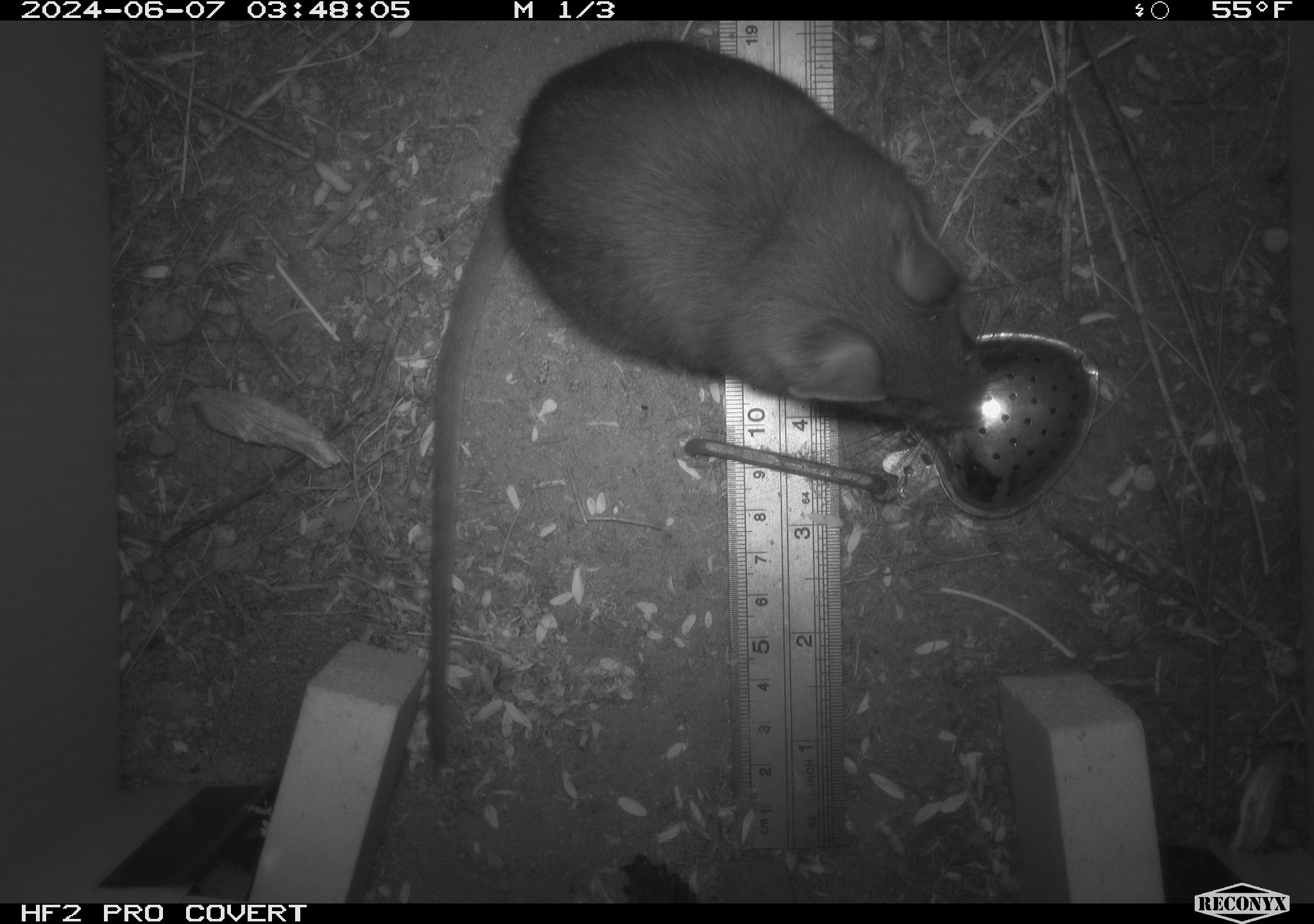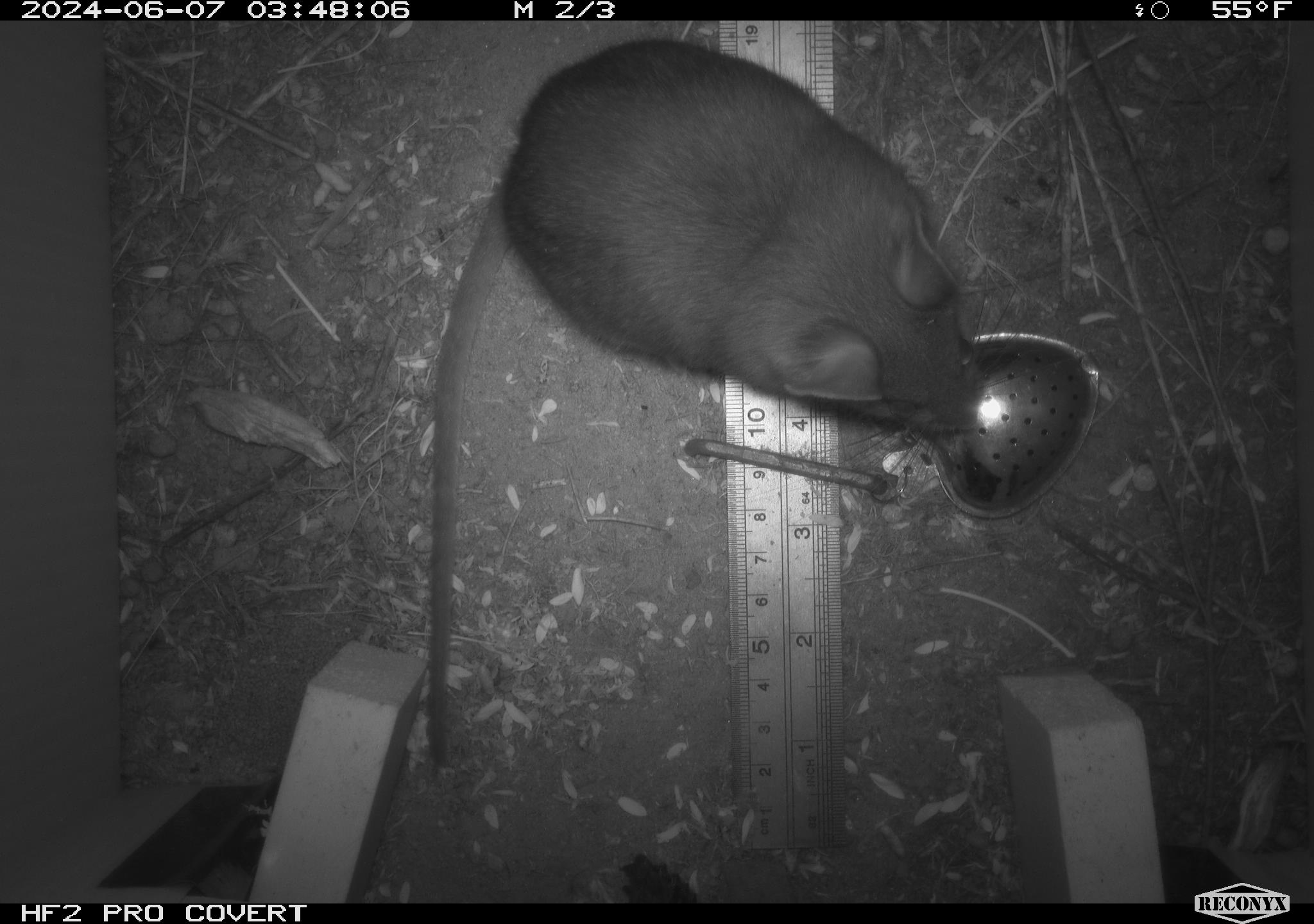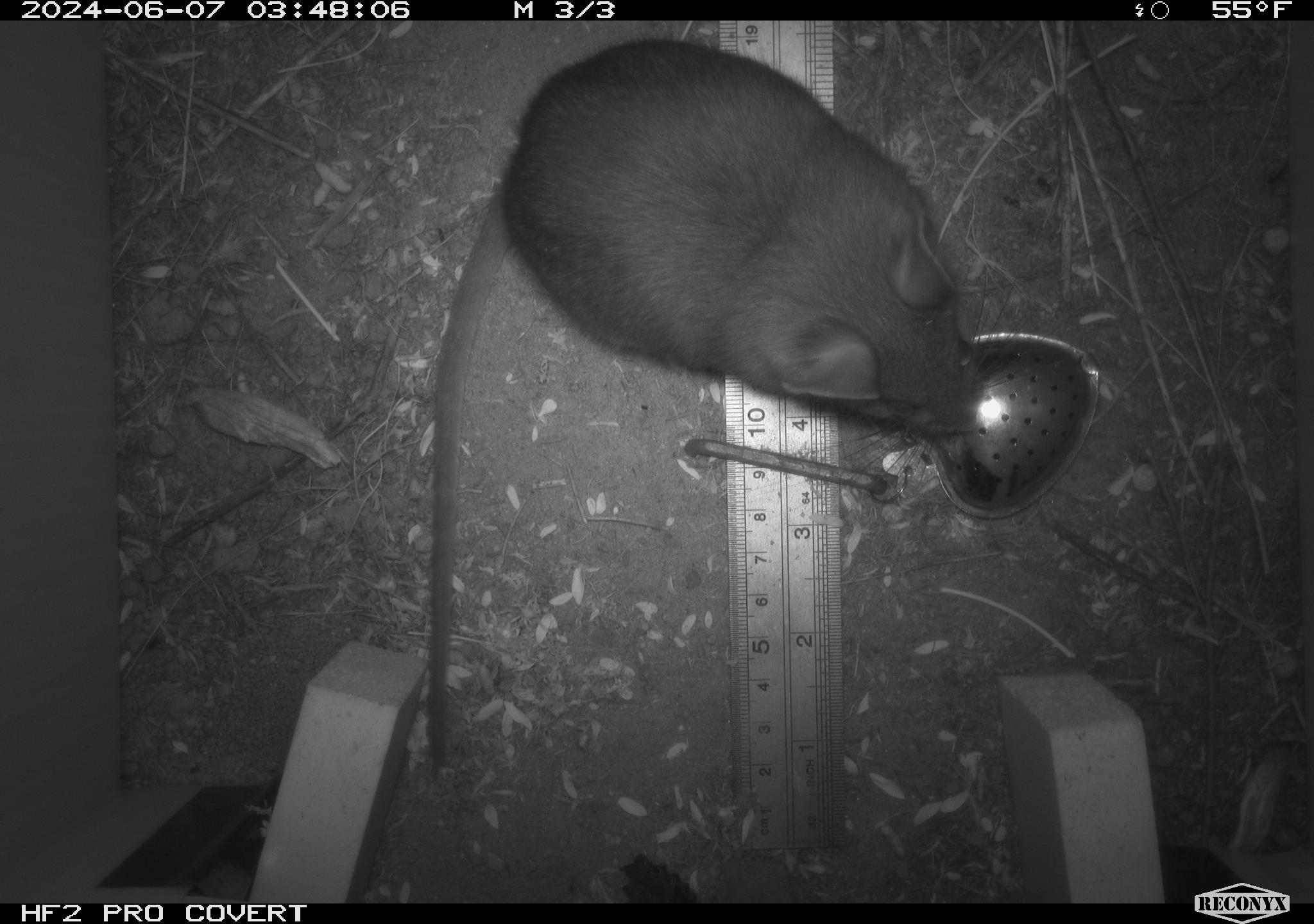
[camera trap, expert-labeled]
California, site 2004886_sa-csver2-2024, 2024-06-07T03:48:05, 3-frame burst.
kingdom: Animalia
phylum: Chordata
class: Mammalia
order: Rodentia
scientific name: Rodentia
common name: rodent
Rodent (Rodentia).